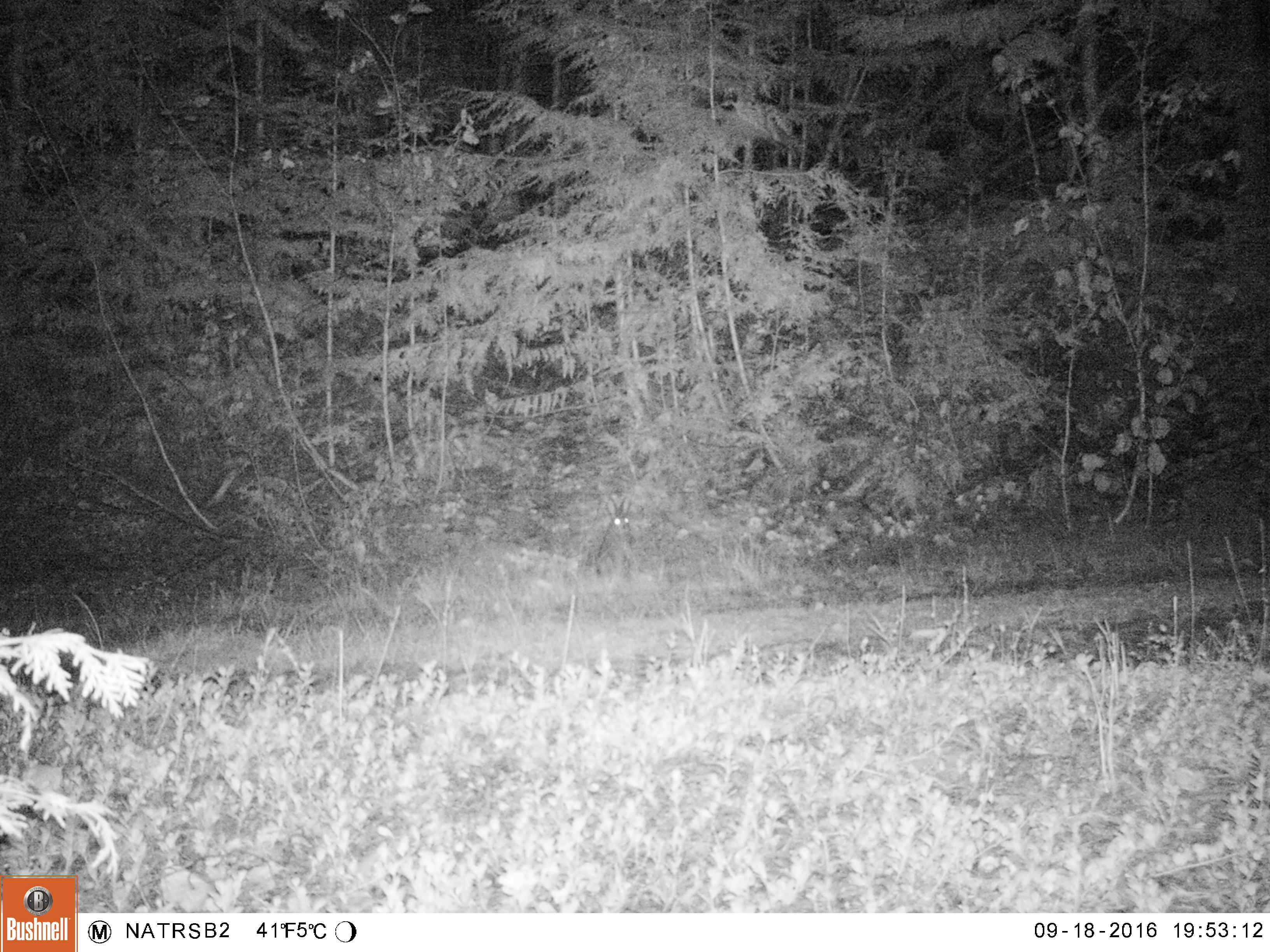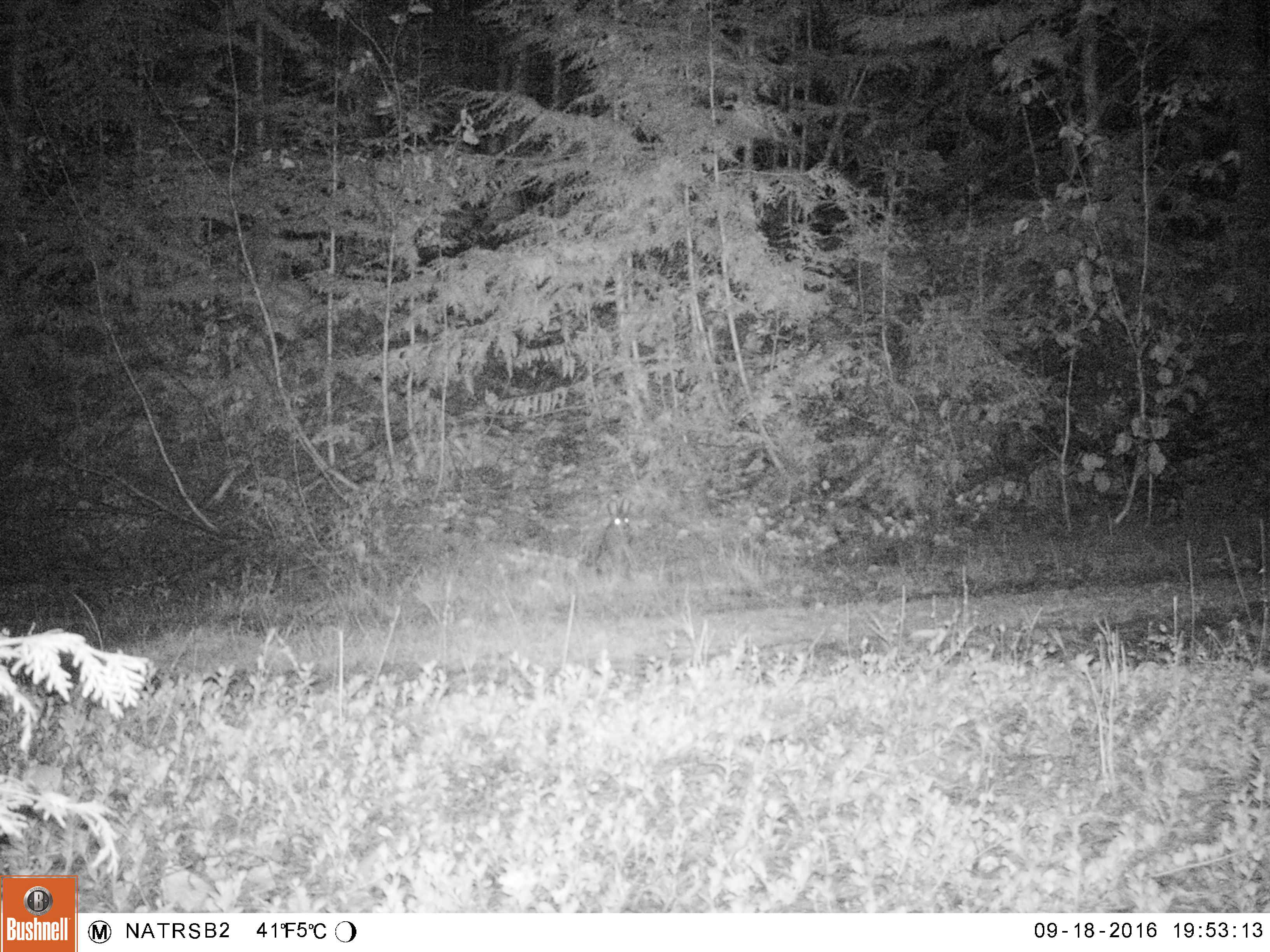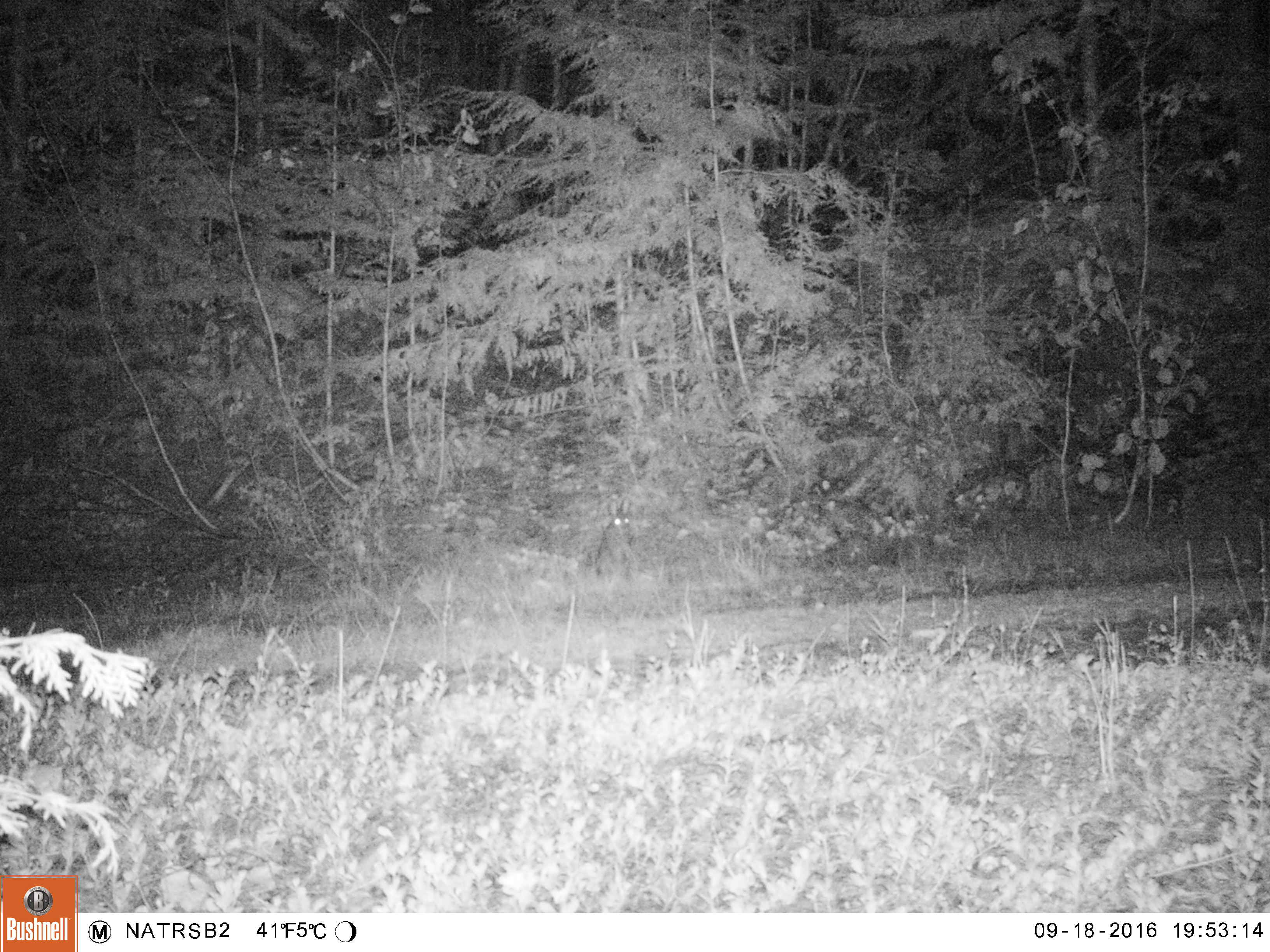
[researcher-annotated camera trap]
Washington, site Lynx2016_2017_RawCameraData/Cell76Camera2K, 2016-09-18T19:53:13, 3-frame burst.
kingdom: Animalia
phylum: Chordata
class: Mammalia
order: Lagomorpha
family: Leporidae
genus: Lepus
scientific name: Lepus americanus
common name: snowshoe hare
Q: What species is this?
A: Lepus americanus (snowshoe hare).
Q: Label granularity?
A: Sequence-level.